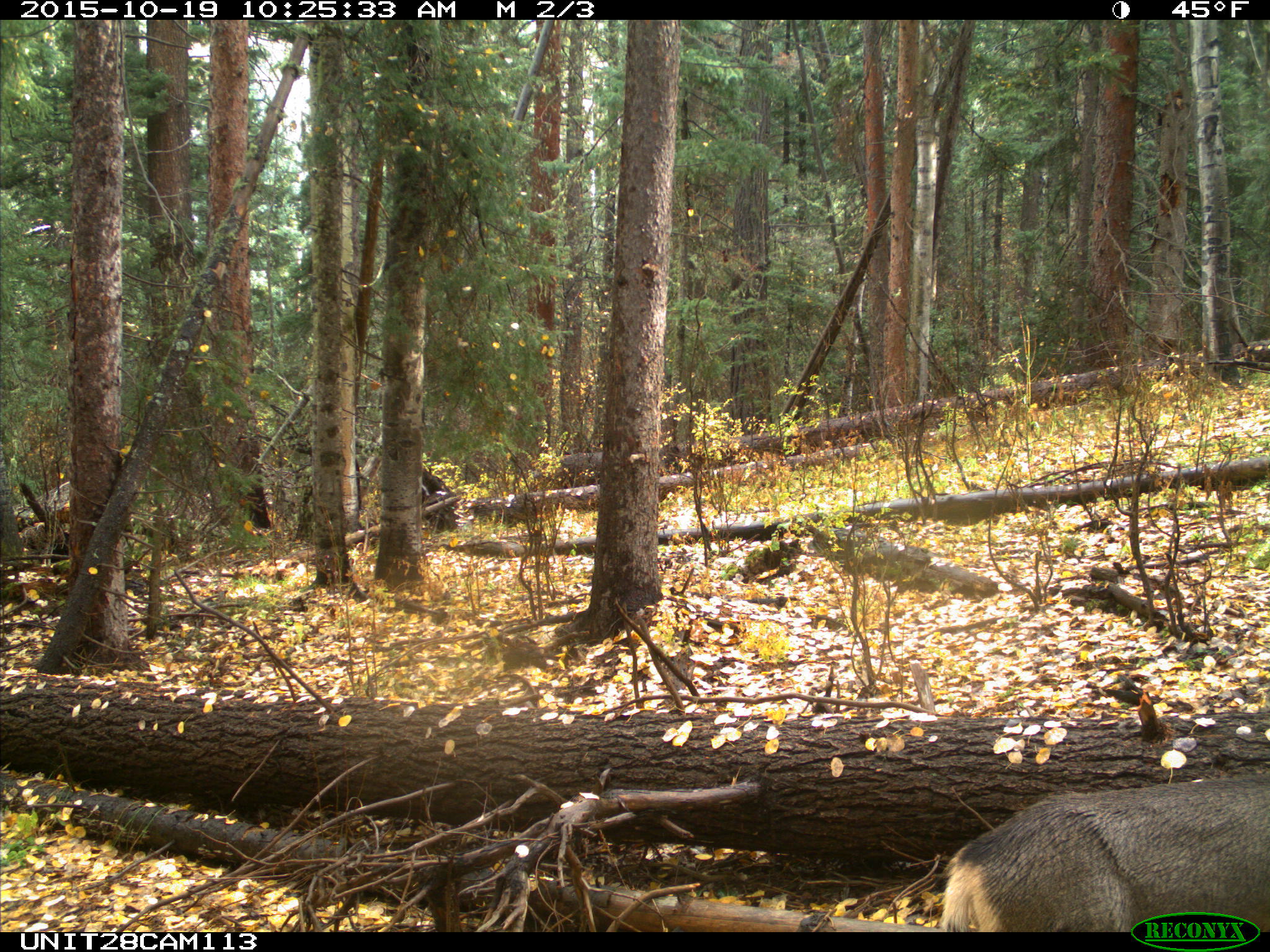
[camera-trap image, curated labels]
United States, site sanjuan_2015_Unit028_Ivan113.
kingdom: Animalia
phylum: Chordata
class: Mammalia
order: Artiodactyla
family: Cervidae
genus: Odocoileus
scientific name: Odocoileus hemionus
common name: mule deer